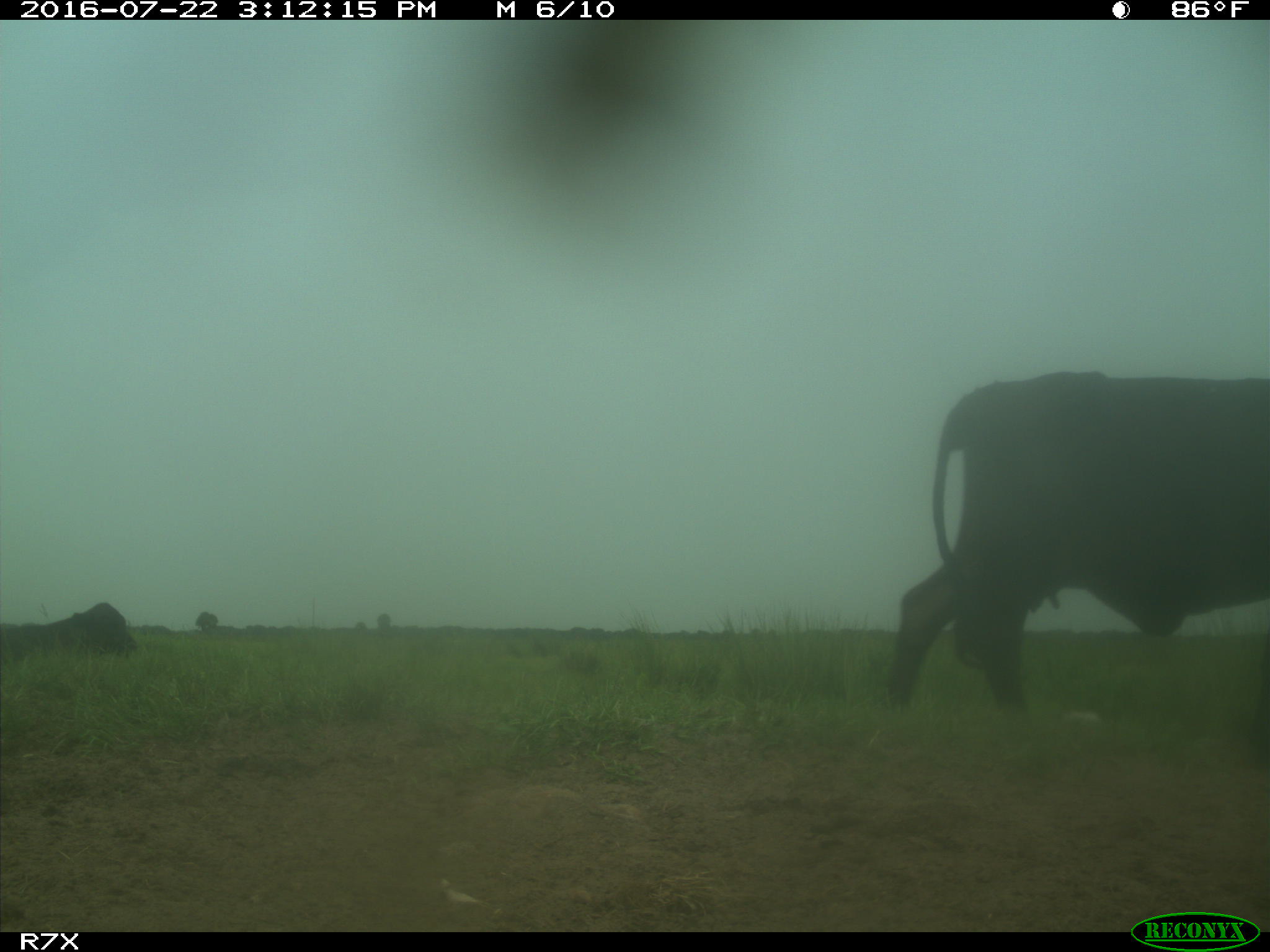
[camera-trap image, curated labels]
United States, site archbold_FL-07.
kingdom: Animalia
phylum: Chordata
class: Mammalia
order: Artiodactyla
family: Bovidae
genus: Bos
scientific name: Bos taurus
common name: domestic cow